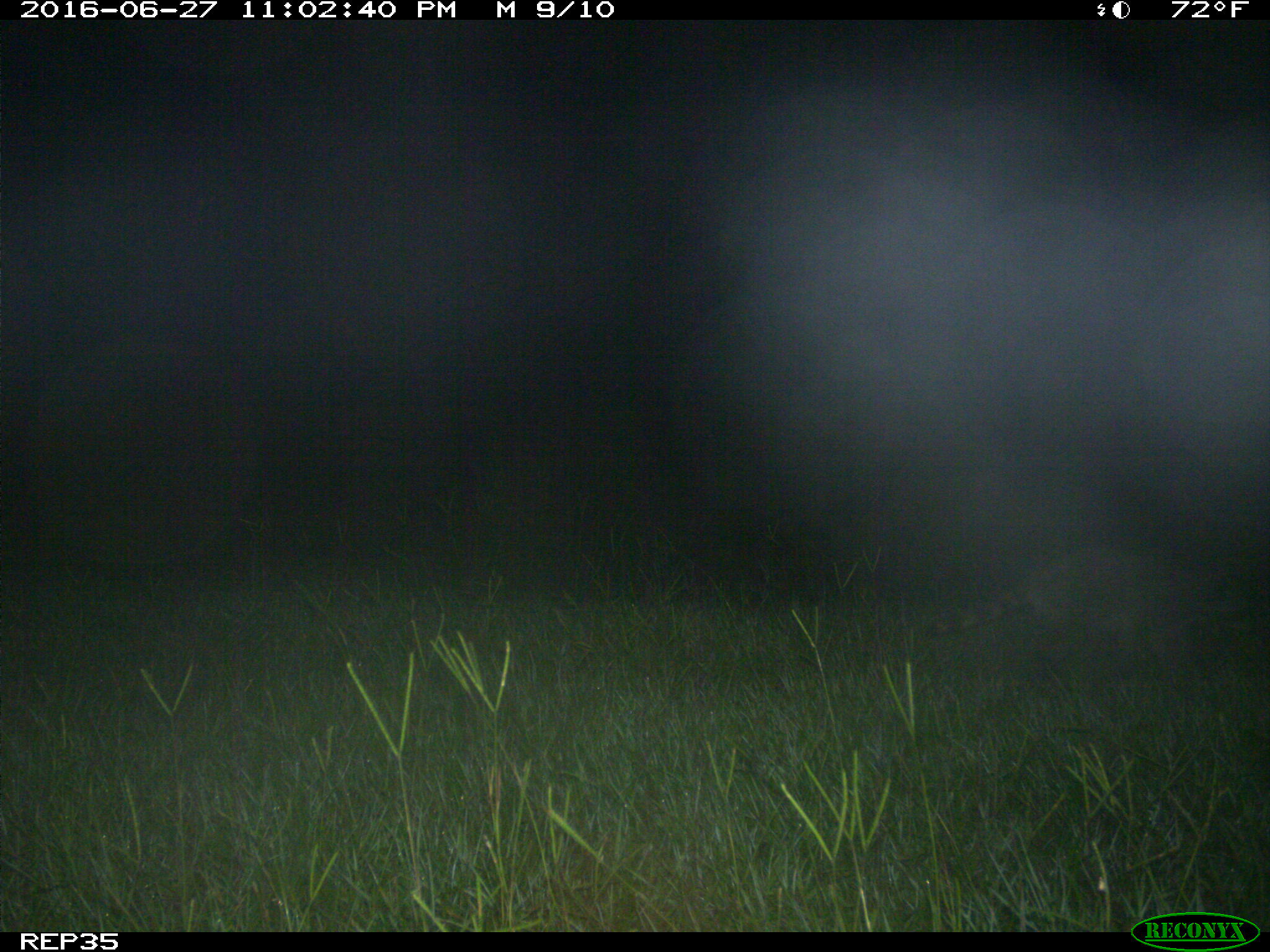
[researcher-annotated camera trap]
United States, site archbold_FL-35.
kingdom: Animalia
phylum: Chordata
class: Mammalia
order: Carnivora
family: Procyonidae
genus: Procyon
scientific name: Procyon lotor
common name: common raccoon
Procyon lotor (common raccoon).